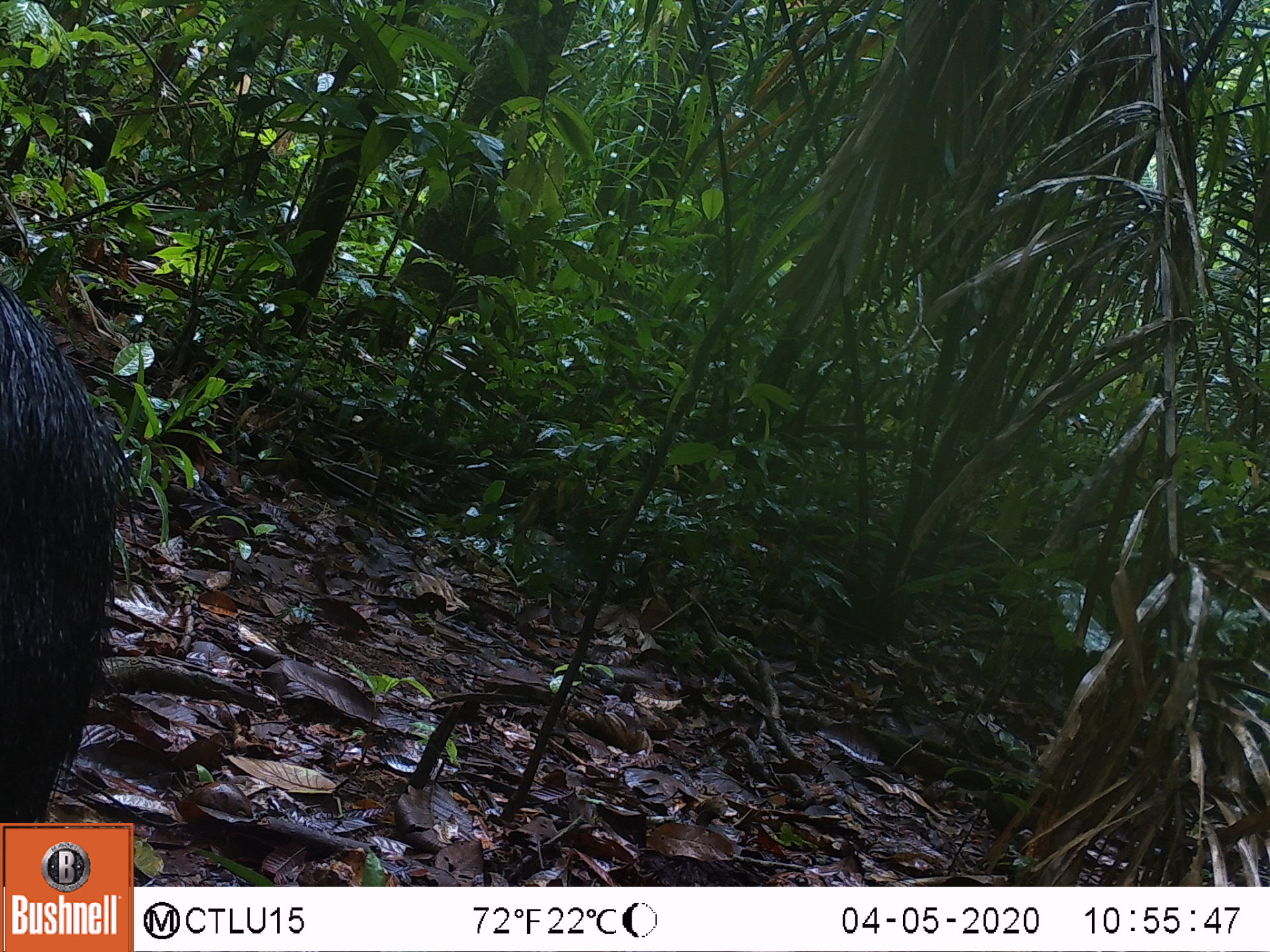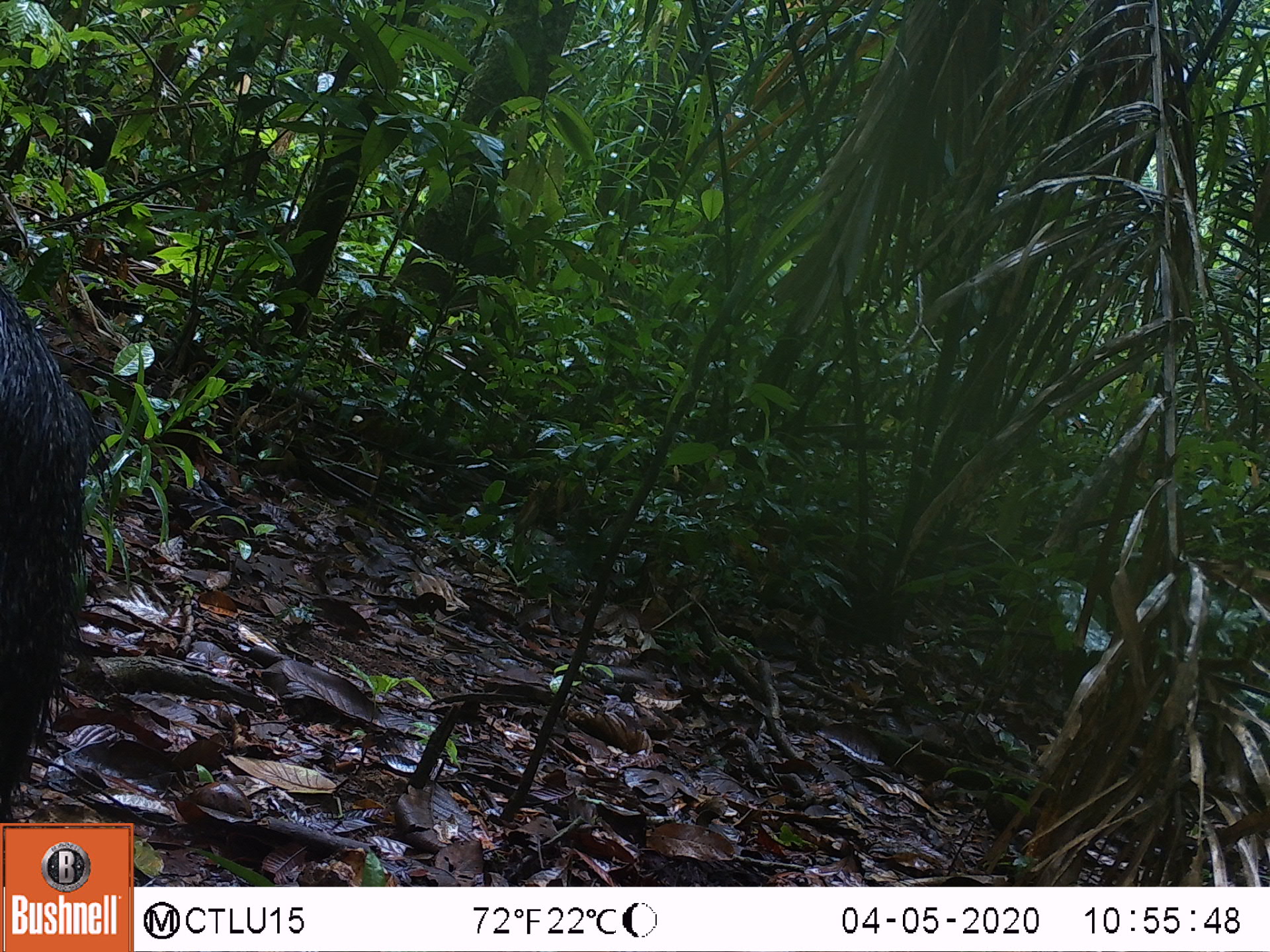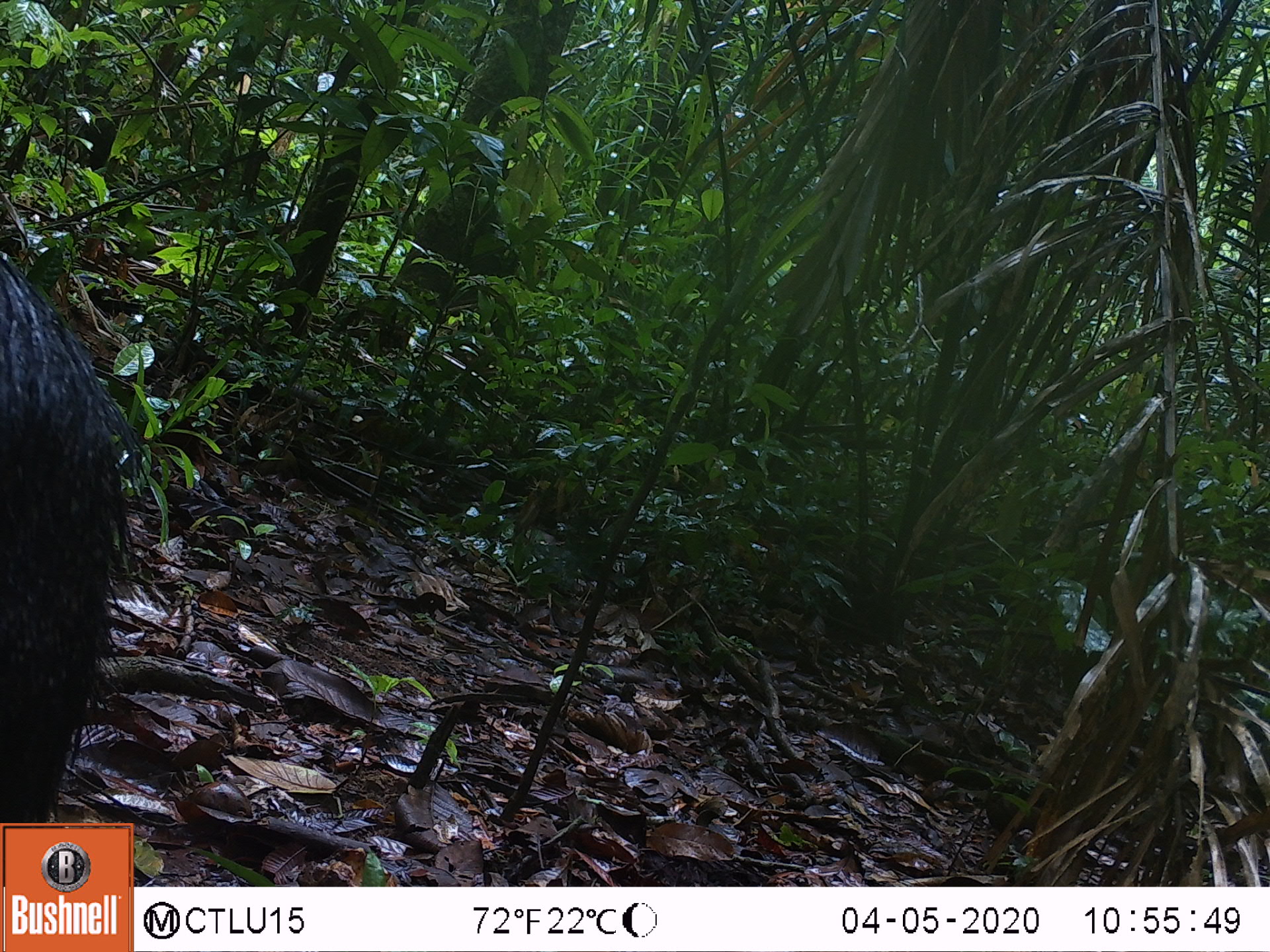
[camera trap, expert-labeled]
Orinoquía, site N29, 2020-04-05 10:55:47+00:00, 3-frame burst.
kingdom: Animalia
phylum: Chordata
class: Mammalia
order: Artiodactyla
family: Tayassuidae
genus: Pecari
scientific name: Pecari tajacu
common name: collared peccary